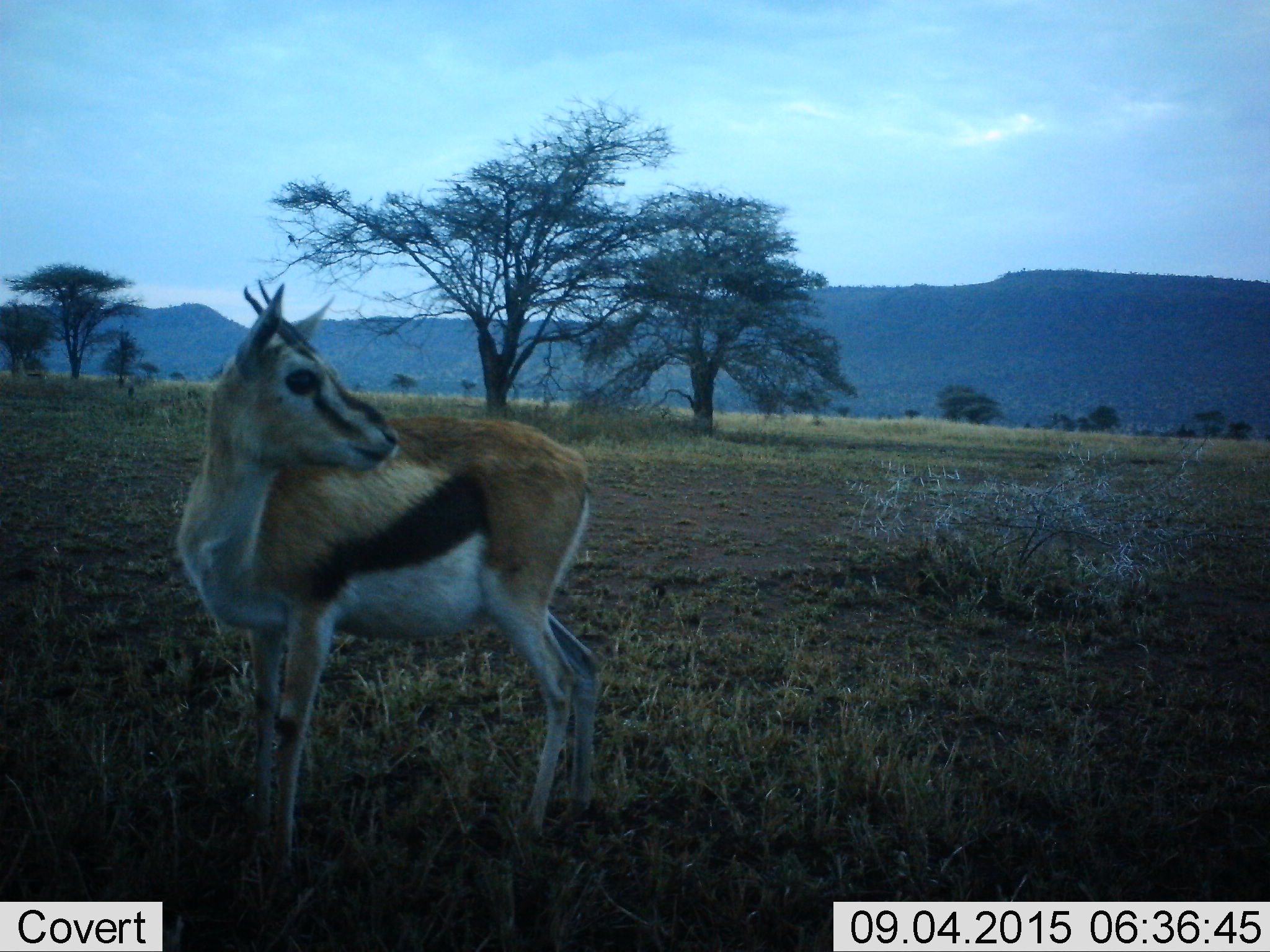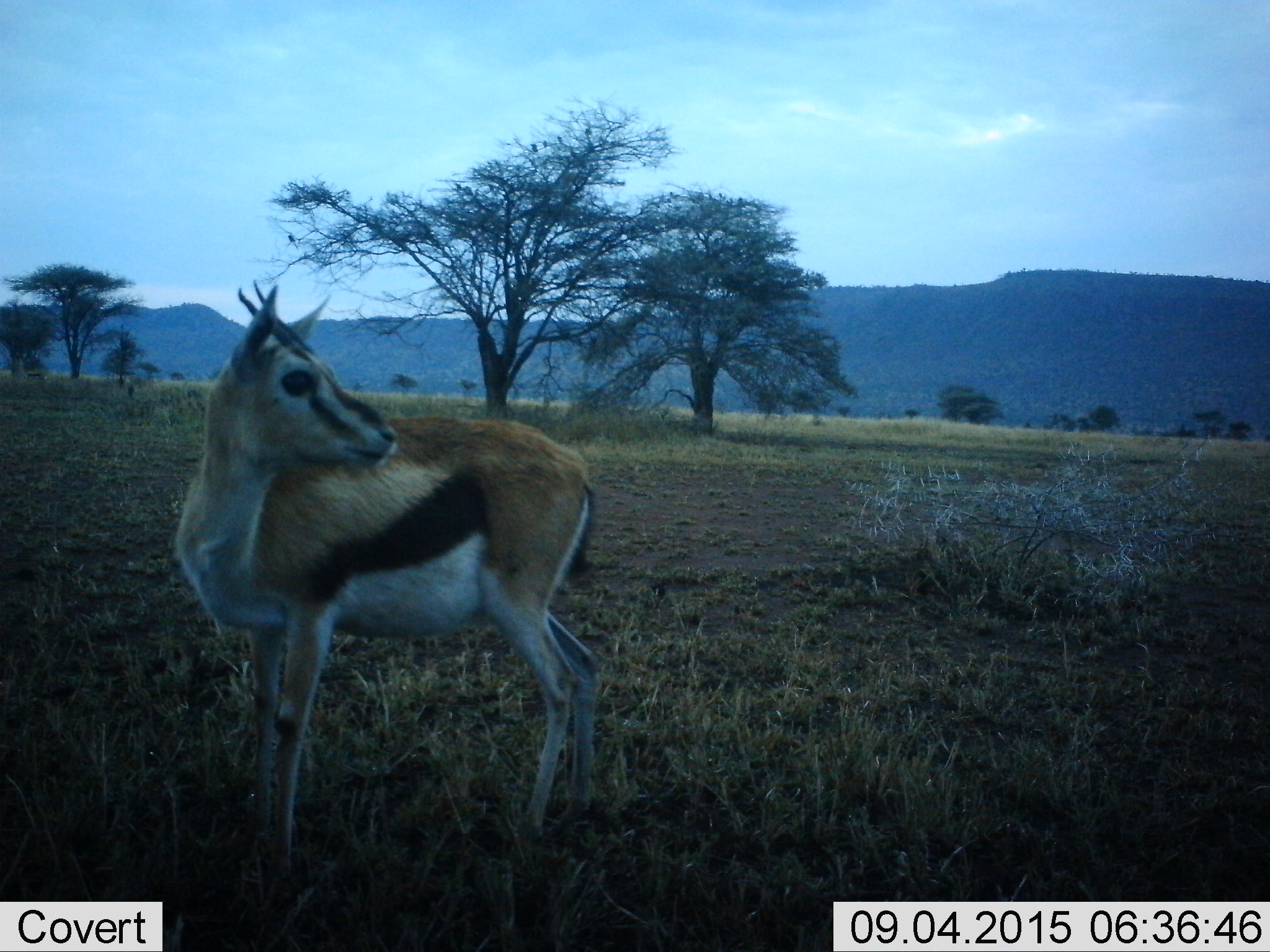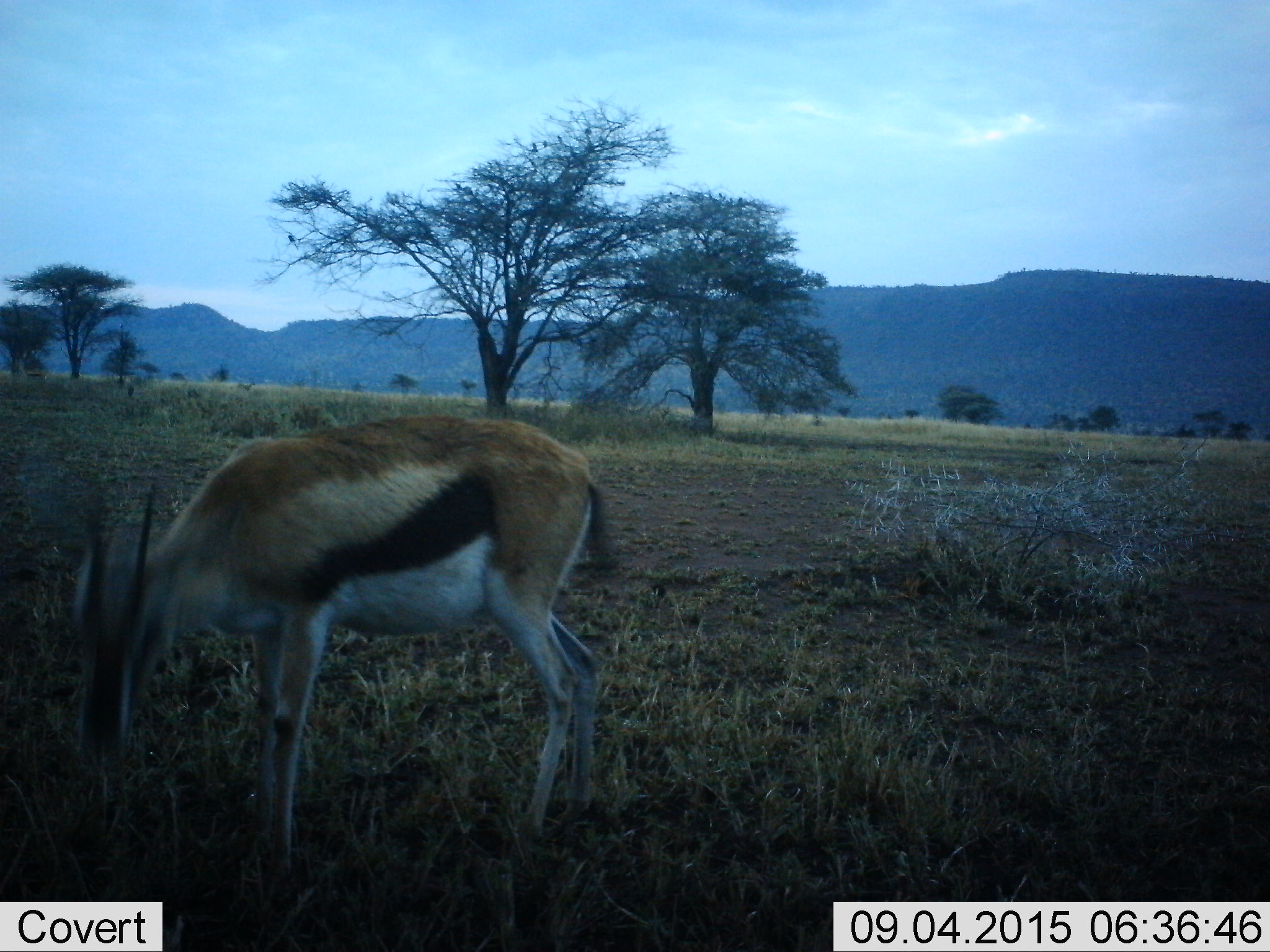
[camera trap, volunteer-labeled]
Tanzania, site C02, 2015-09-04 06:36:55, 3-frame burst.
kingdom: Animalia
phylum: Chordata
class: Mammalia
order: Artiodactyla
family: Bovidae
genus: Eudorcas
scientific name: Eudorcas thomsonii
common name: thomson's gazelle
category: gazellethomsons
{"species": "gazellethomsons (thomson's gazelle) (Eudorcas thomsonii)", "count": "1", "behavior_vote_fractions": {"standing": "89%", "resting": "0%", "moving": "11%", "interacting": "0%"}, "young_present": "5%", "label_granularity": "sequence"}